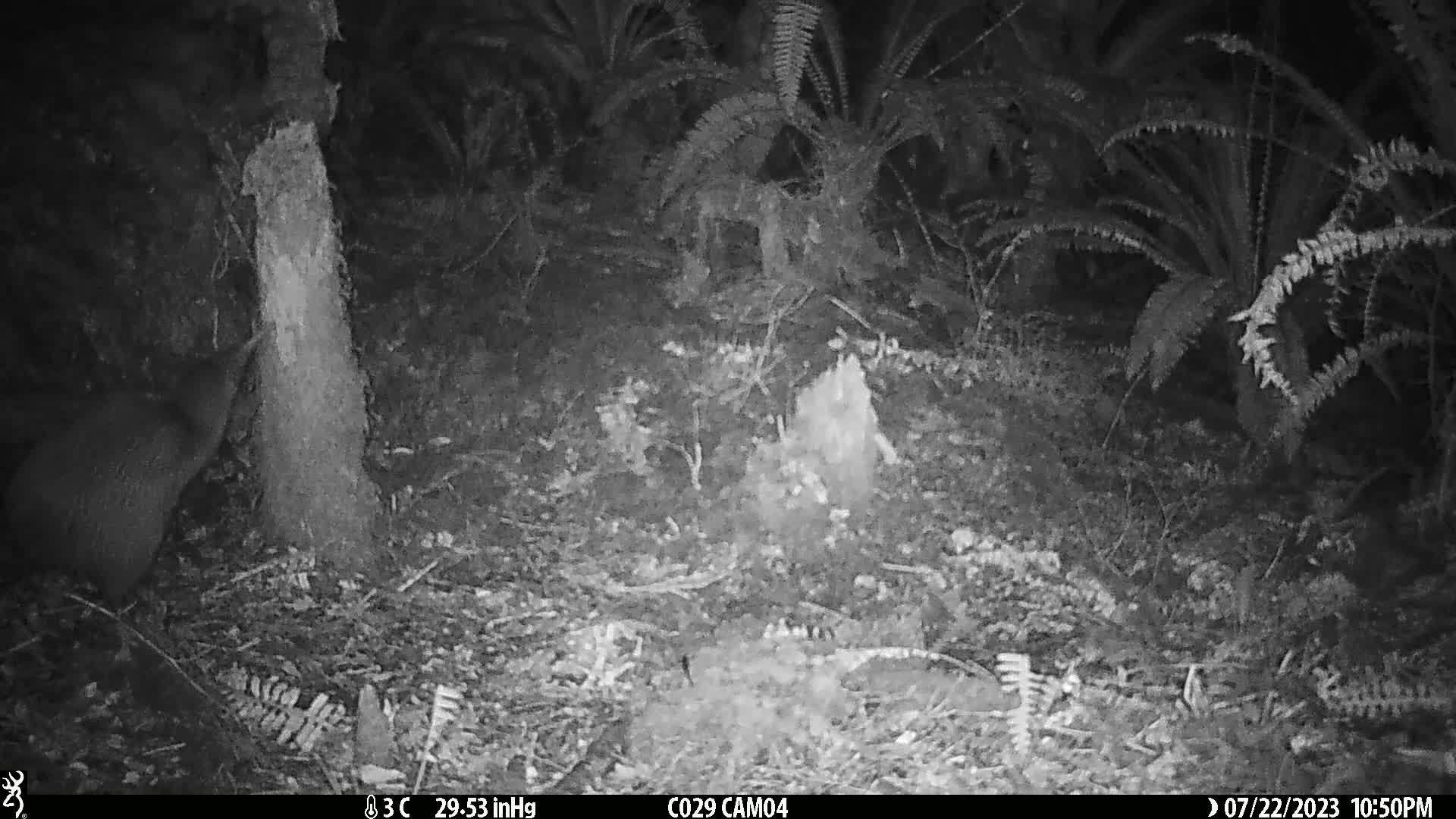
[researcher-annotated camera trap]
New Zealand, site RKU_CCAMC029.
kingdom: Animalia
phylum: Chordata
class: Aves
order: Apterygiformes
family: Apterygidae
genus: Apteryx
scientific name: Apteryx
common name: kiwi